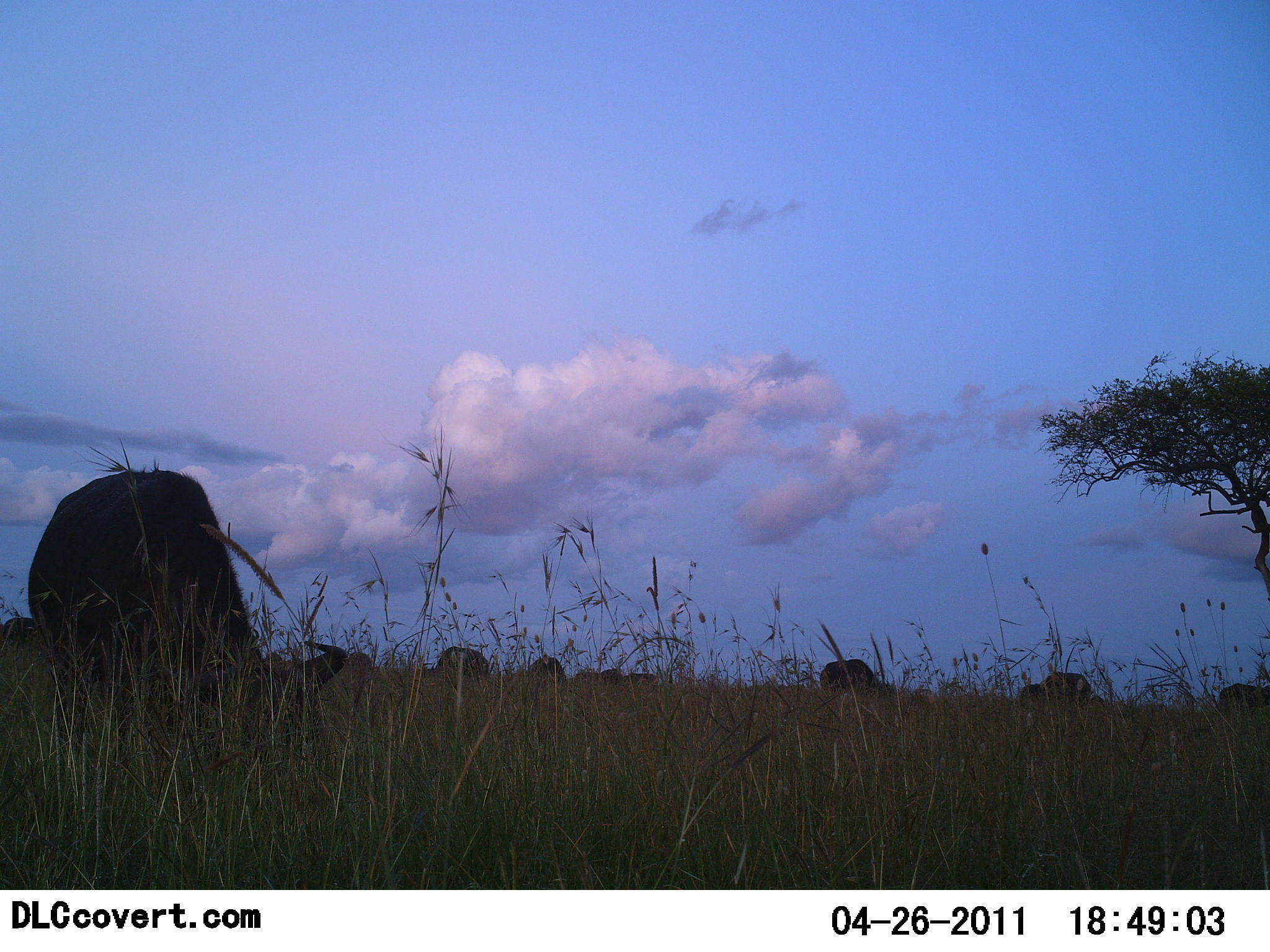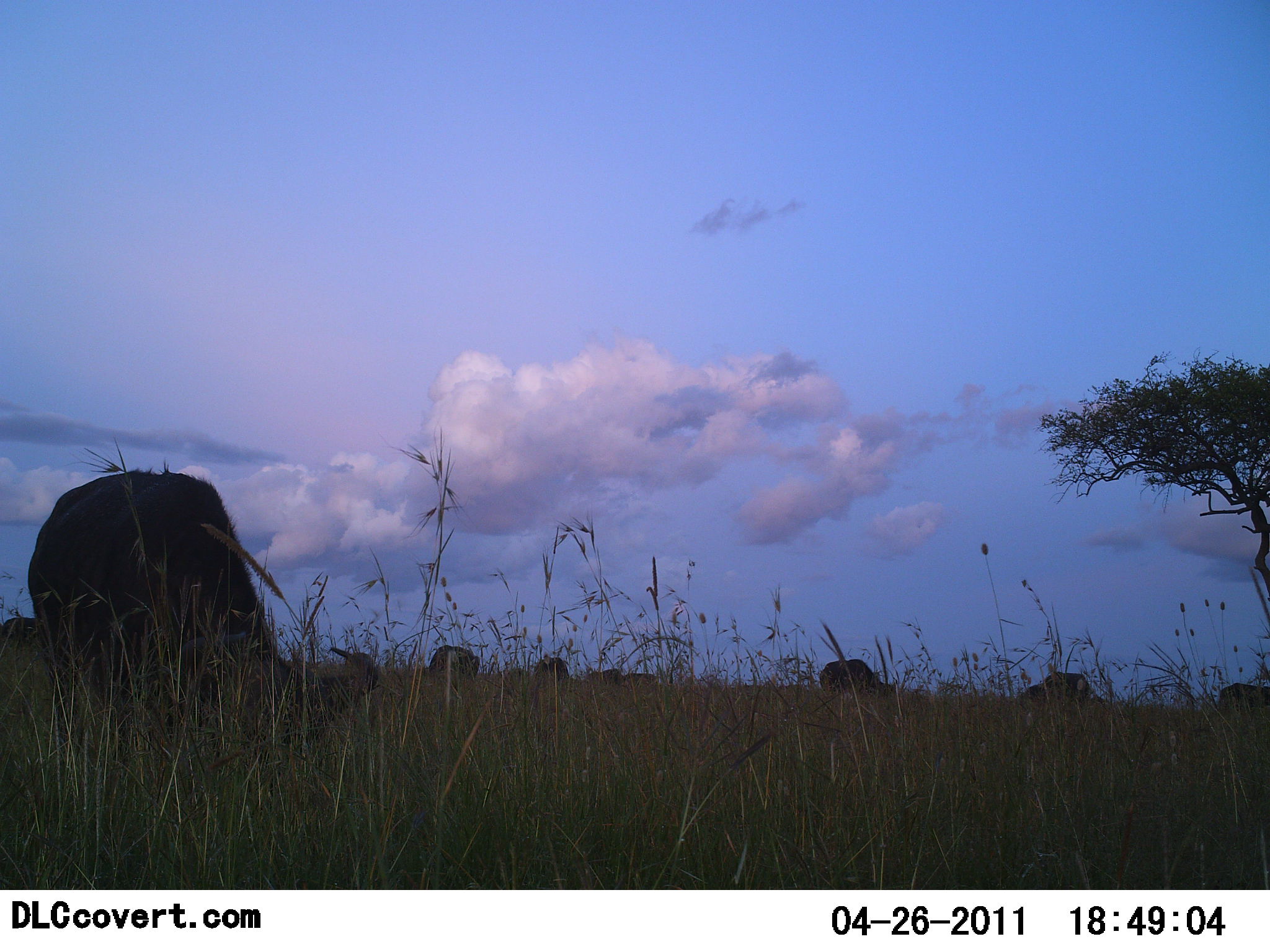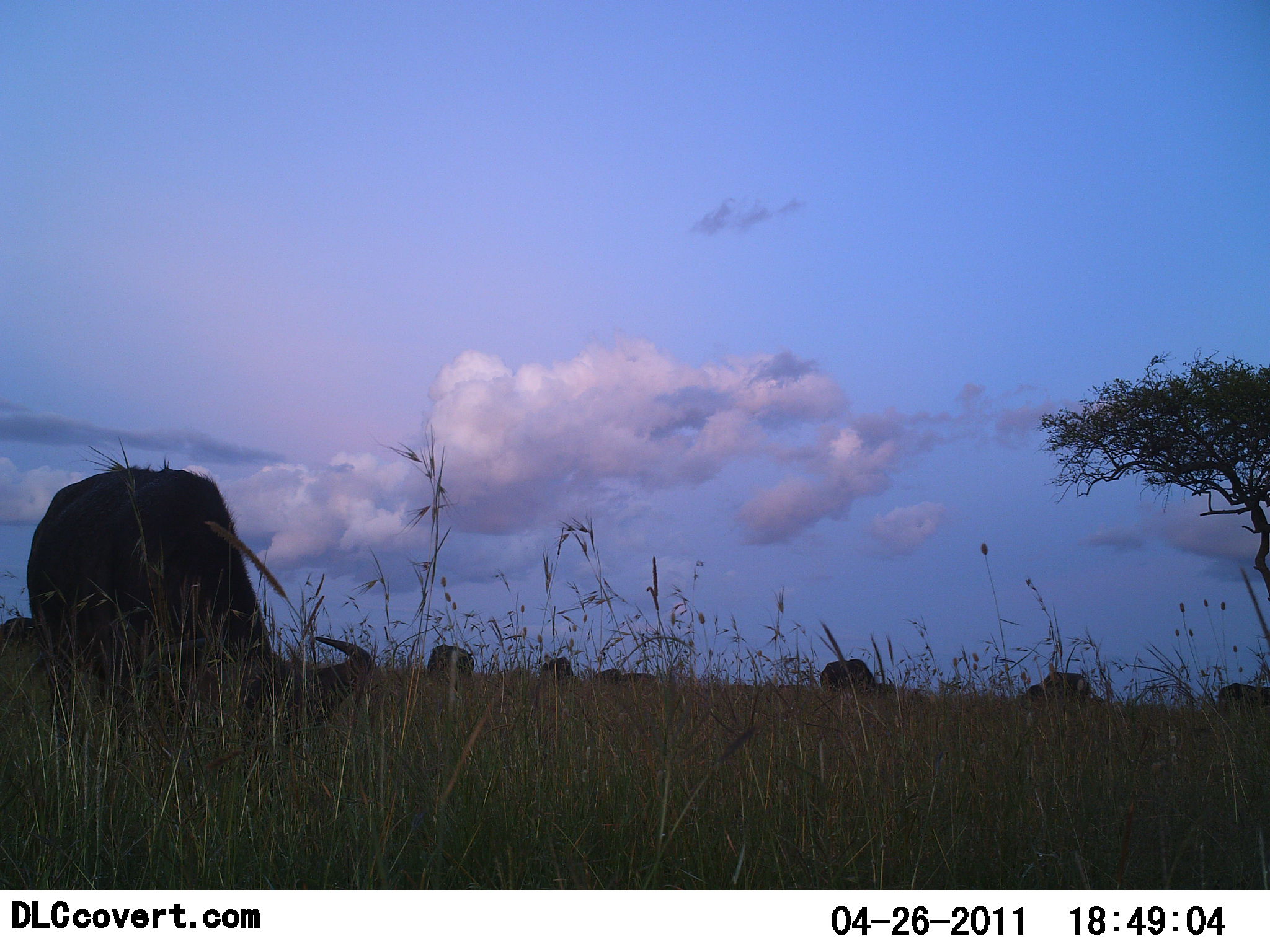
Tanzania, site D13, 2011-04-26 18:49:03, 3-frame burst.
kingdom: Animalia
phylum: Chordata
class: Mammalia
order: Artiodactyla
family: Bovidae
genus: Connochaetes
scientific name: Connochaetes taurinus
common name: blue wildebeest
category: wildebeest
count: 8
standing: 0%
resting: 0%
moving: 0%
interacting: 0%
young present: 0%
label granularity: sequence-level